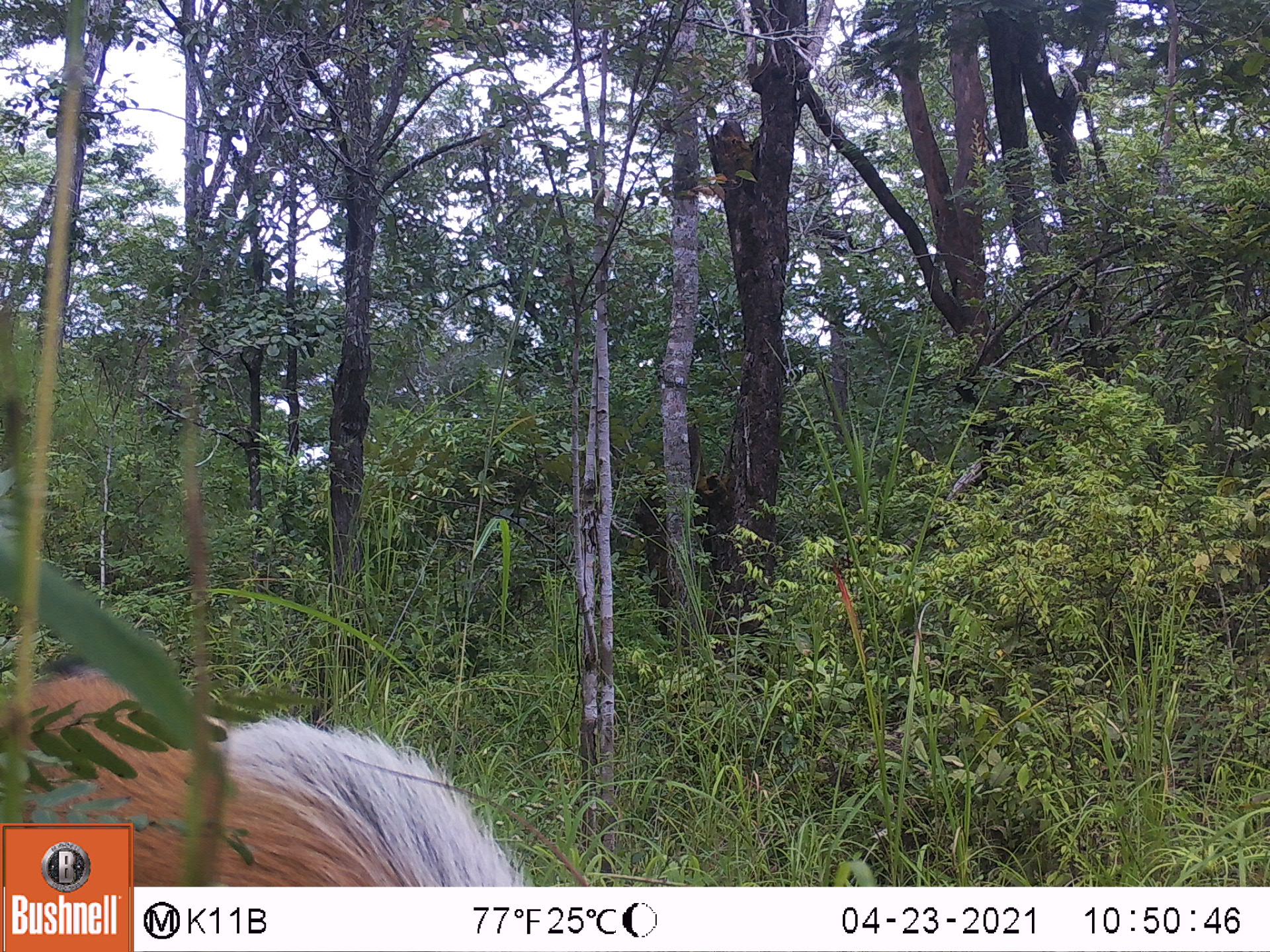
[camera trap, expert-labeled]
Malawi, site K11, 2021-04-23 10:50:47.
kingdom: Animalia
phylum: Chordata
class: Mammalia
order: Artiodactyla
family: Suidae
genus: Potamochoerus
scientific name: Potamochoerus larvatus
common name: bushpig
Bushpig (Potamochoerus larvatus), count 1.